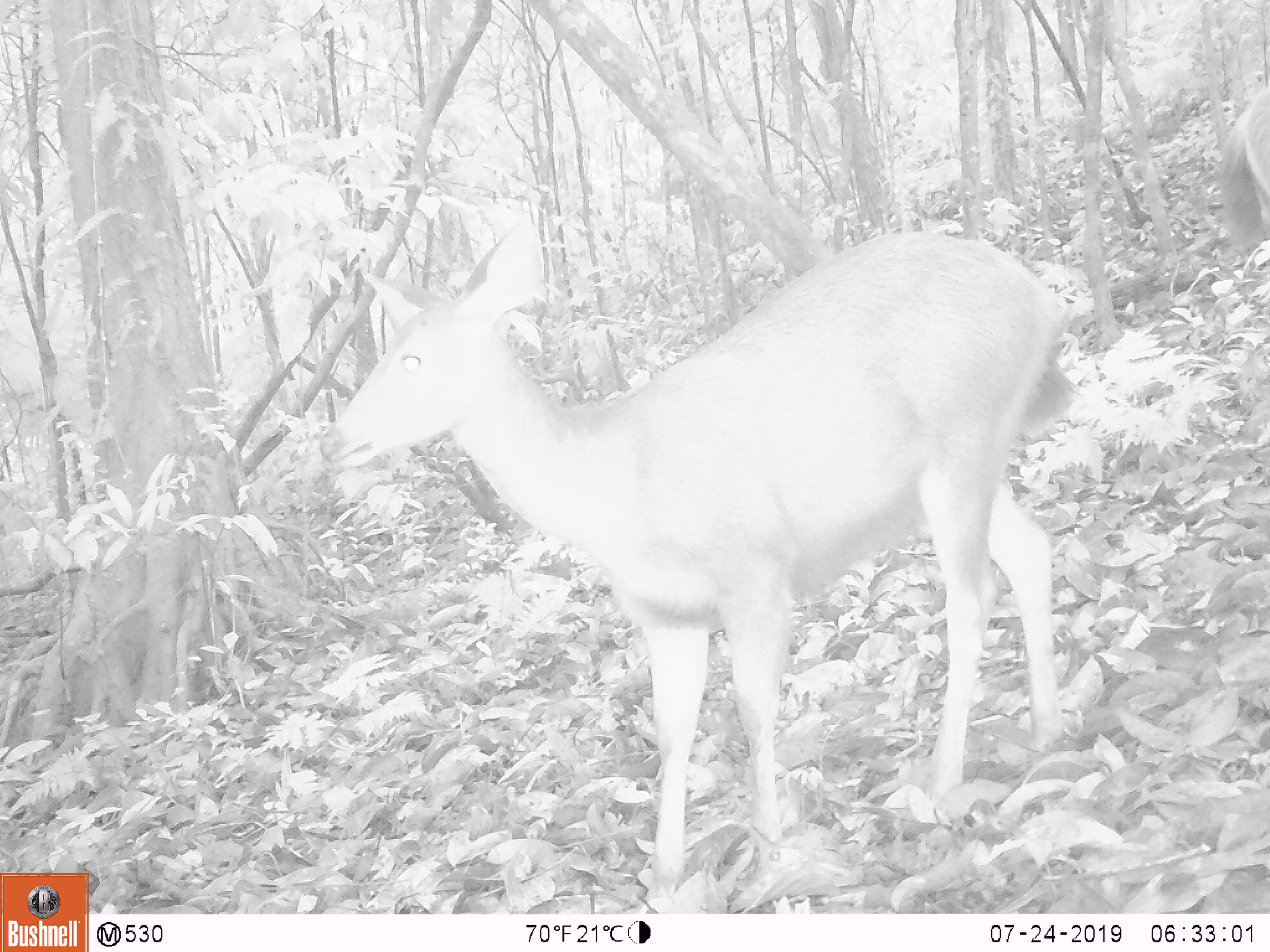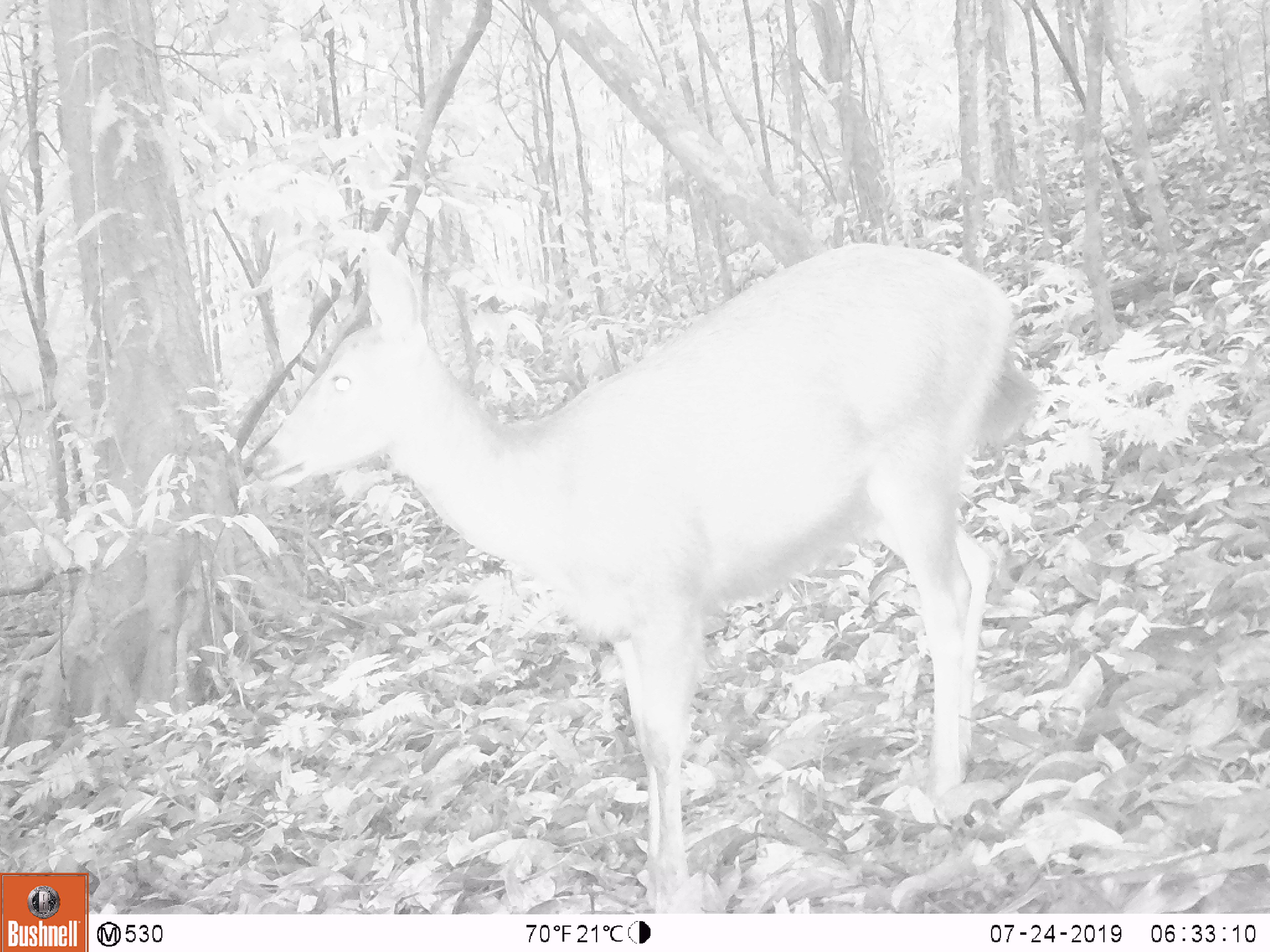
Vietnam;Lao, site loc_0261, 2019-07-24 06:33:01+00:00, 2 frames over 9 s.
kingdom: Animalia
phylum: Chordata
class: Mammalia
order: Artiodactyla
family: Cervidae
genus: Rusa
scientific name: Rusa unicolor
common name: sambar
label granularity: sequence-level